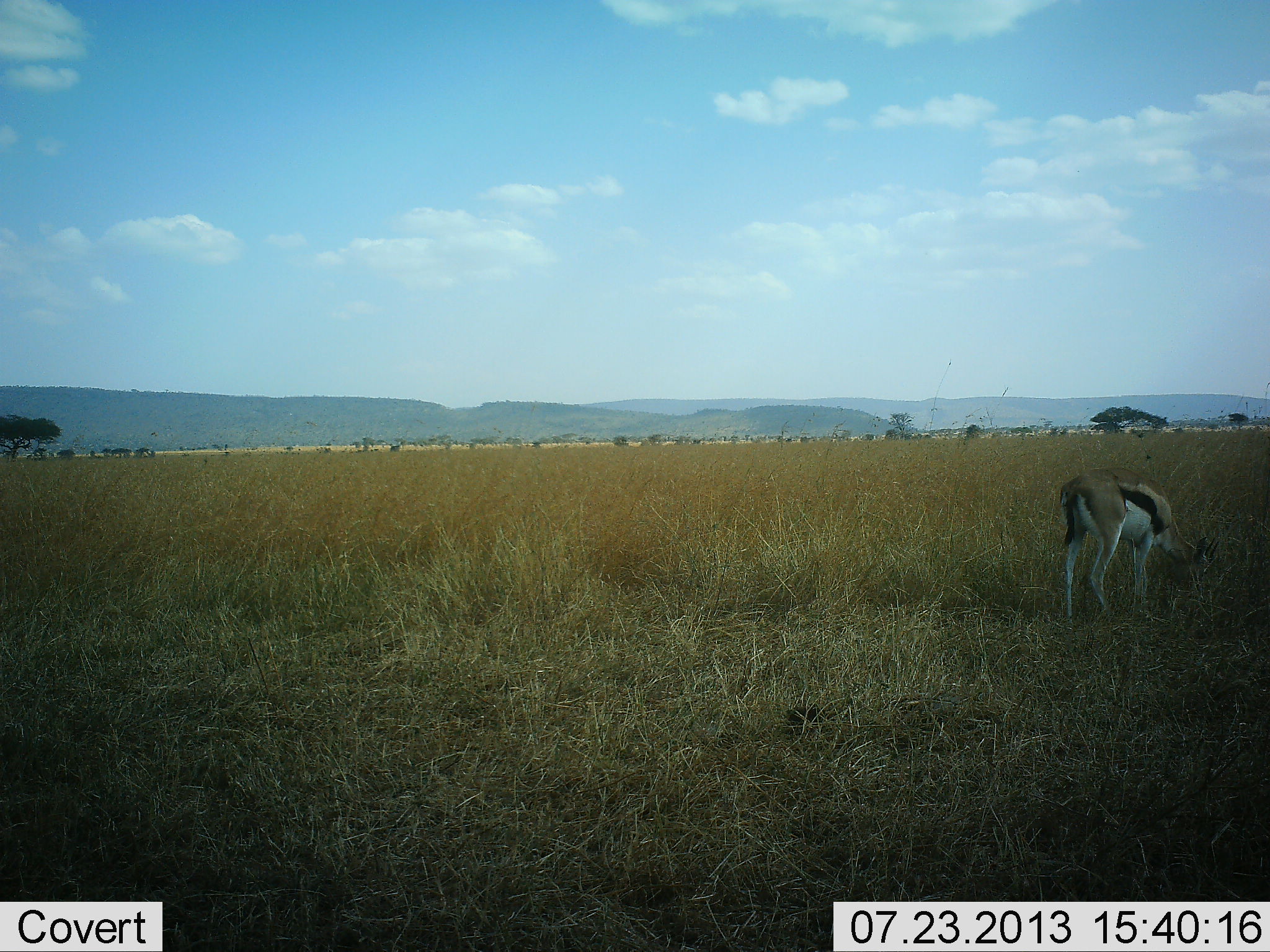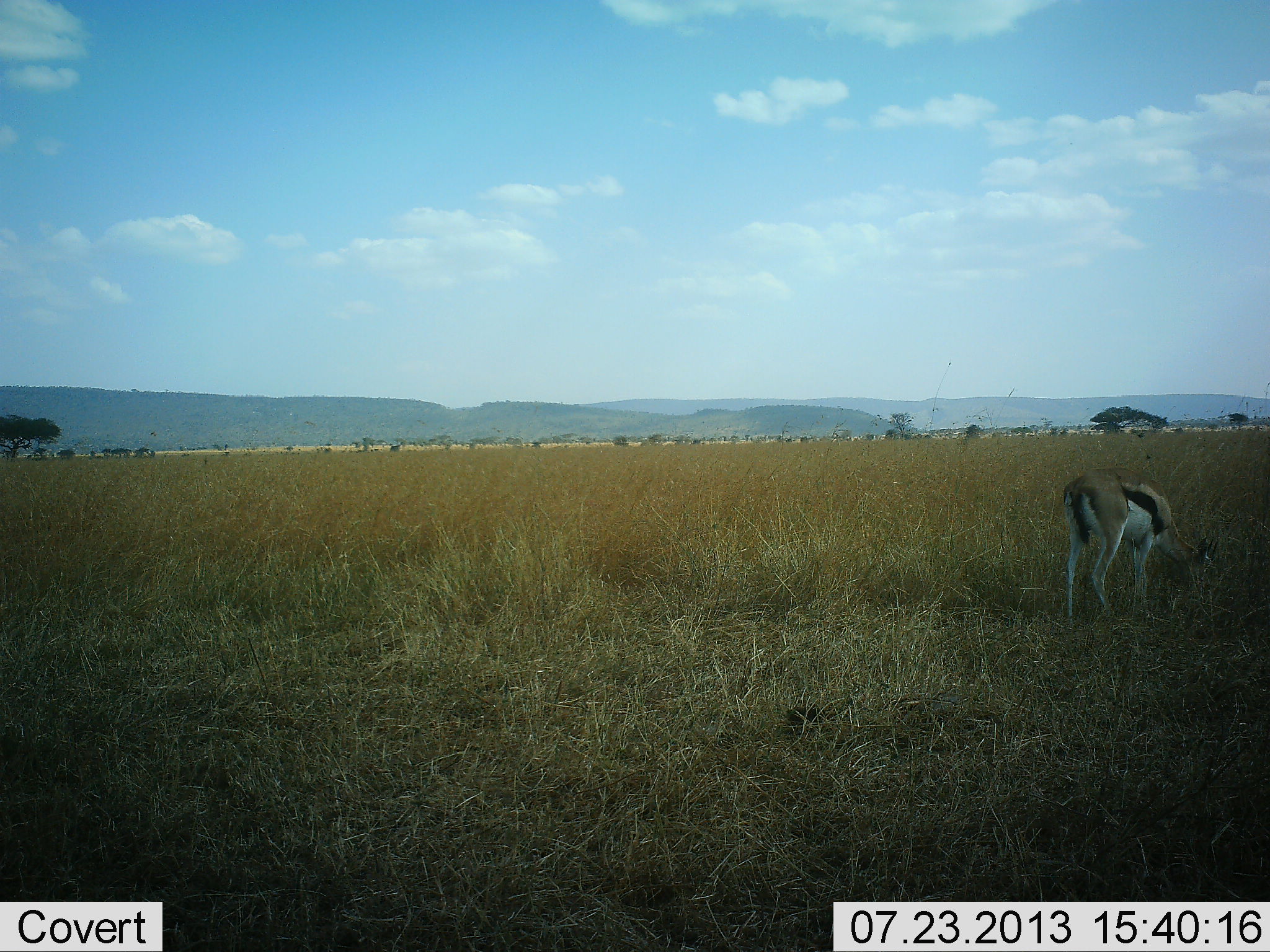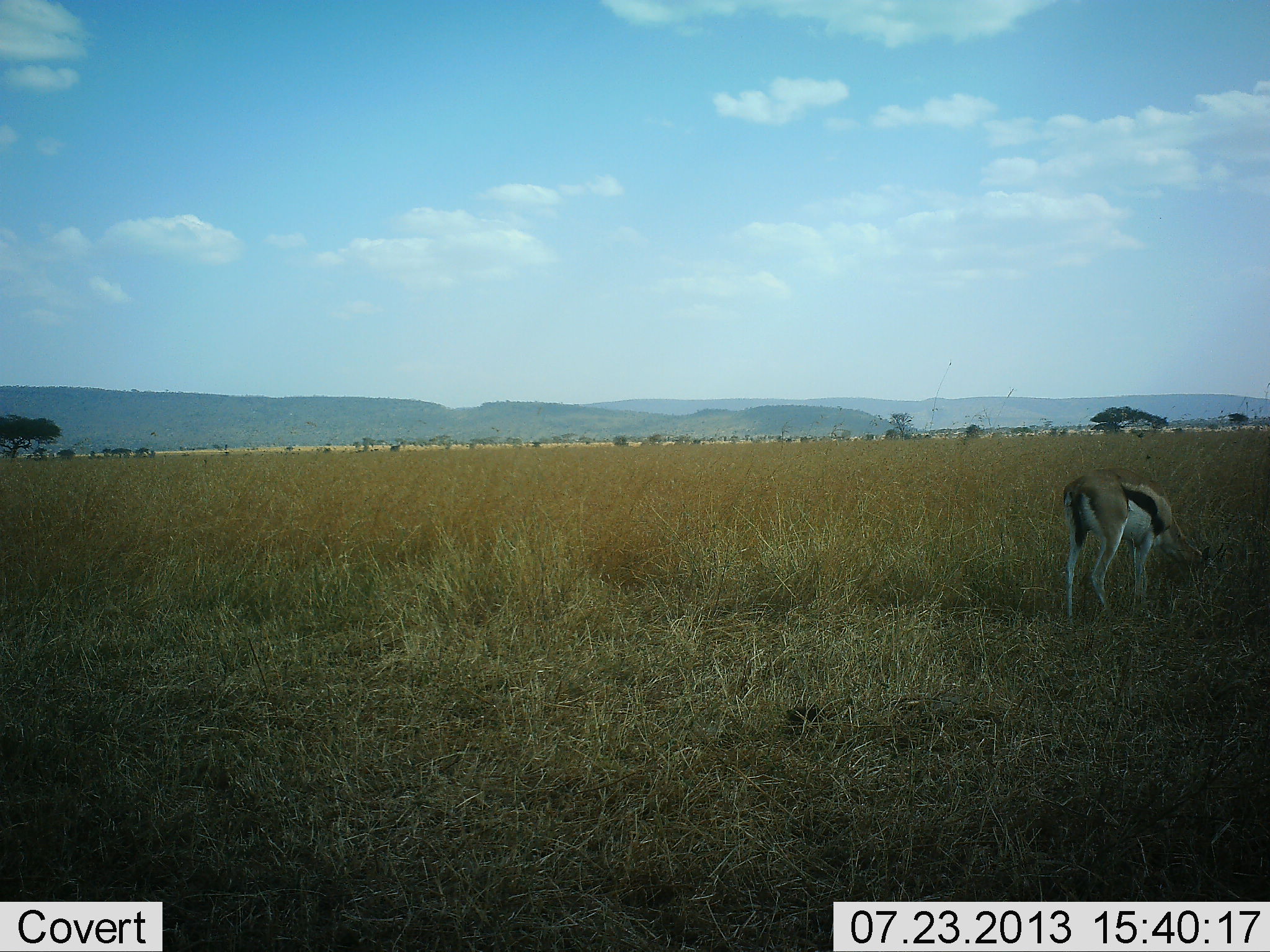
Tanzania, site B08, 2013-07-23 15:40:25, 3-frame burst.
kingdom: Animalia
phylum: Chordata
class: Mammalia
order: Artiodactyla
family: Bovidae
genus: Eudorcas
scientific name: Eudorcas thomsonii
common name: thomson's gazelle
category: gazellethomsons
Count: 1.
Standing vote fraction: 20%.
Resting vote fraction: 0%.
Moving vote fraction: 0%.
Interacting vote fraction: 0%.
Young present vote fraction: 0%.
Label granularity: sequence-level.